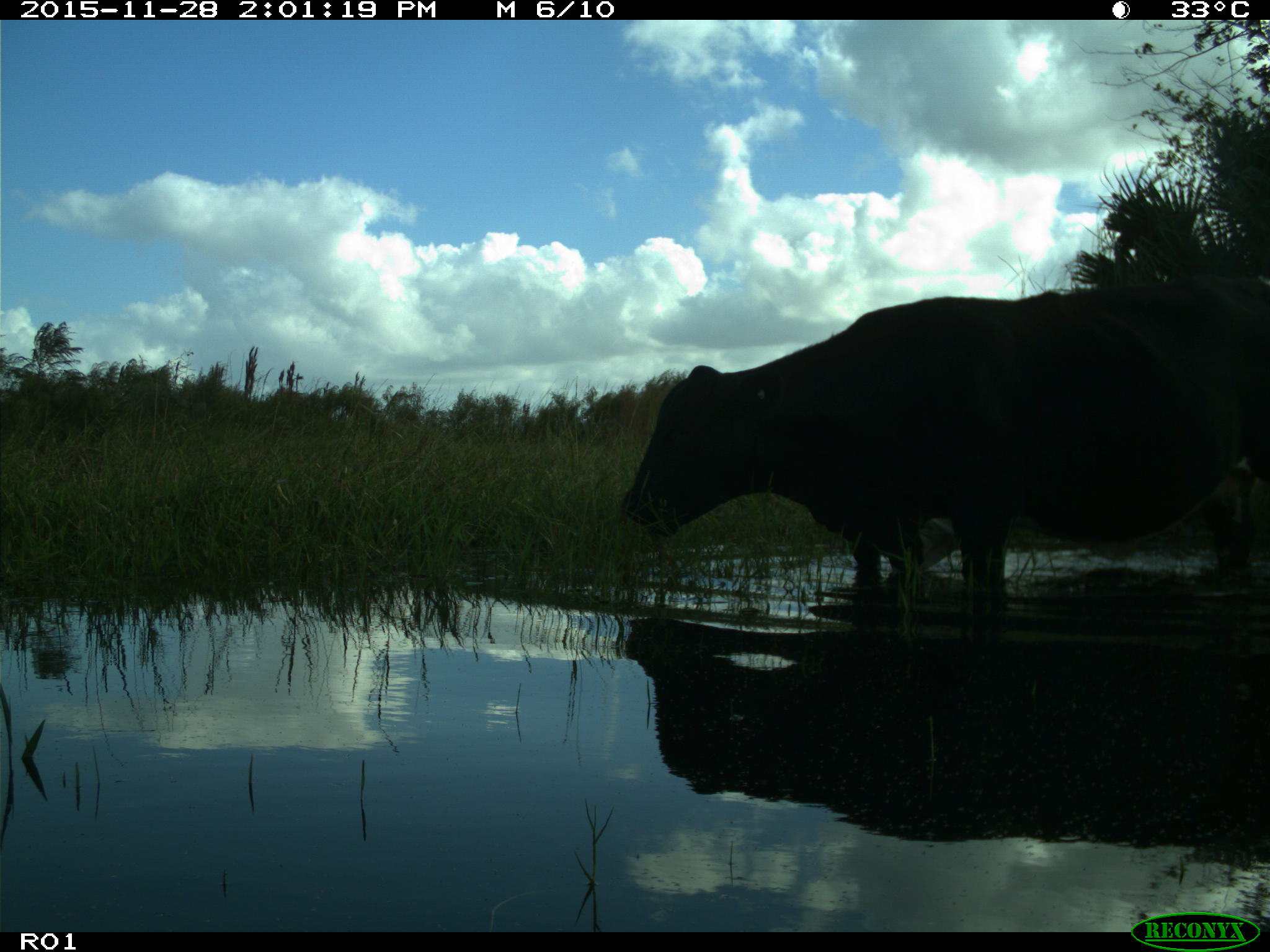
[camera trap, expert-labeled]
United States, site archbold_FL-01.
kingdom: Animalia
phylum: Chordata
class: Mammalia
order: Artiodactyla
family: Bovidae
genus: Bos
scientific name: Bos taurus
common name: domestic cow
Bos taurus (domestic cow).